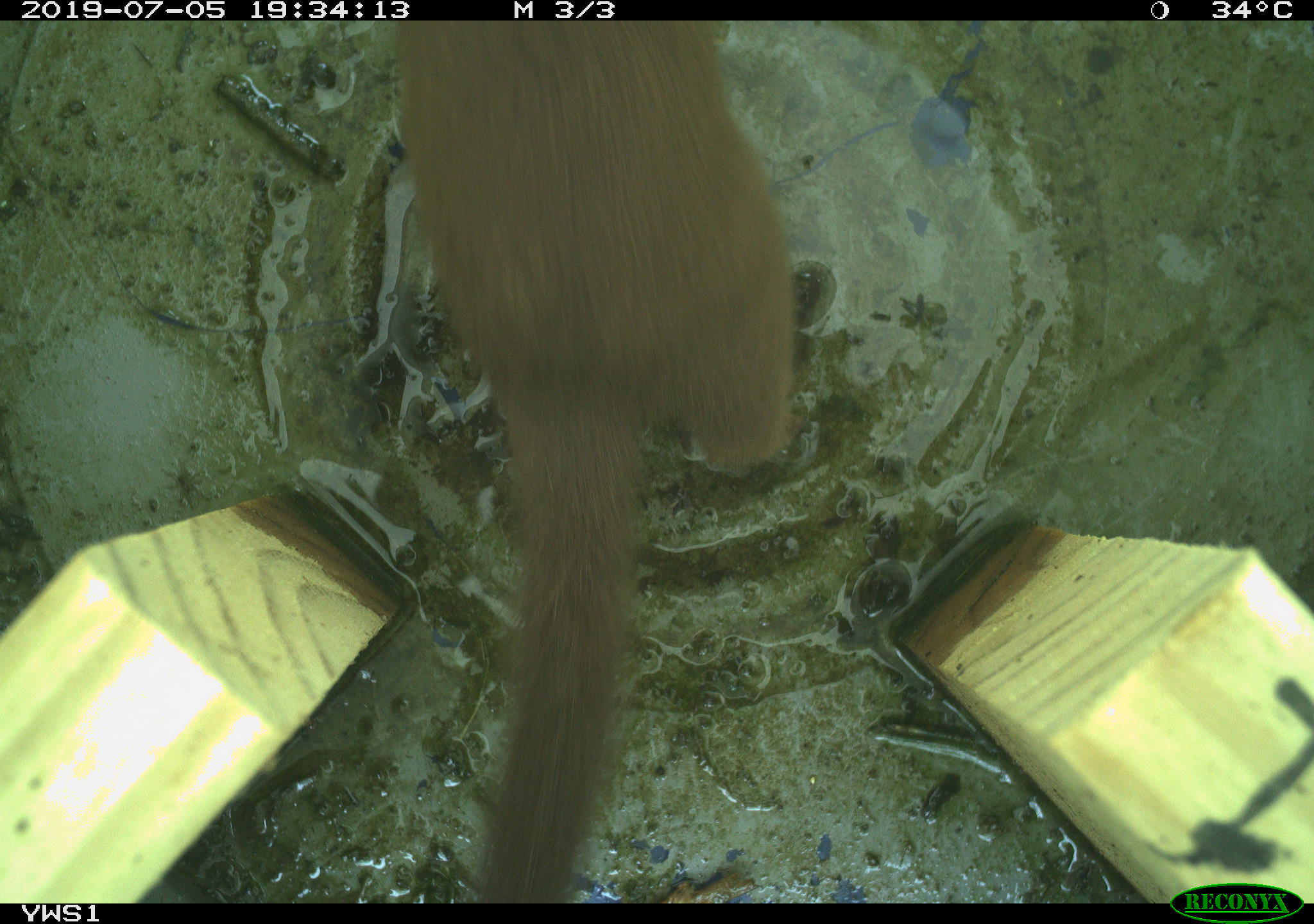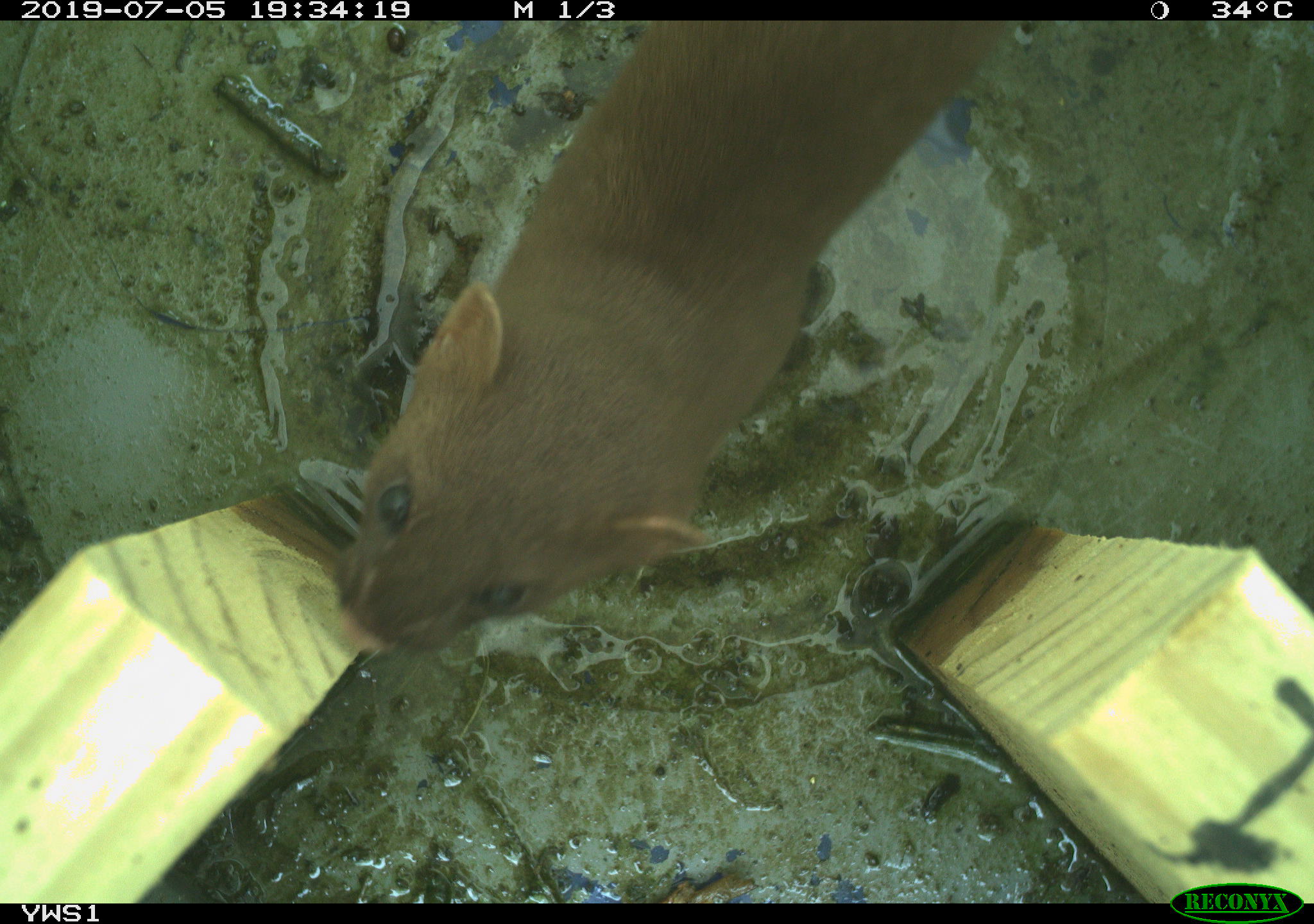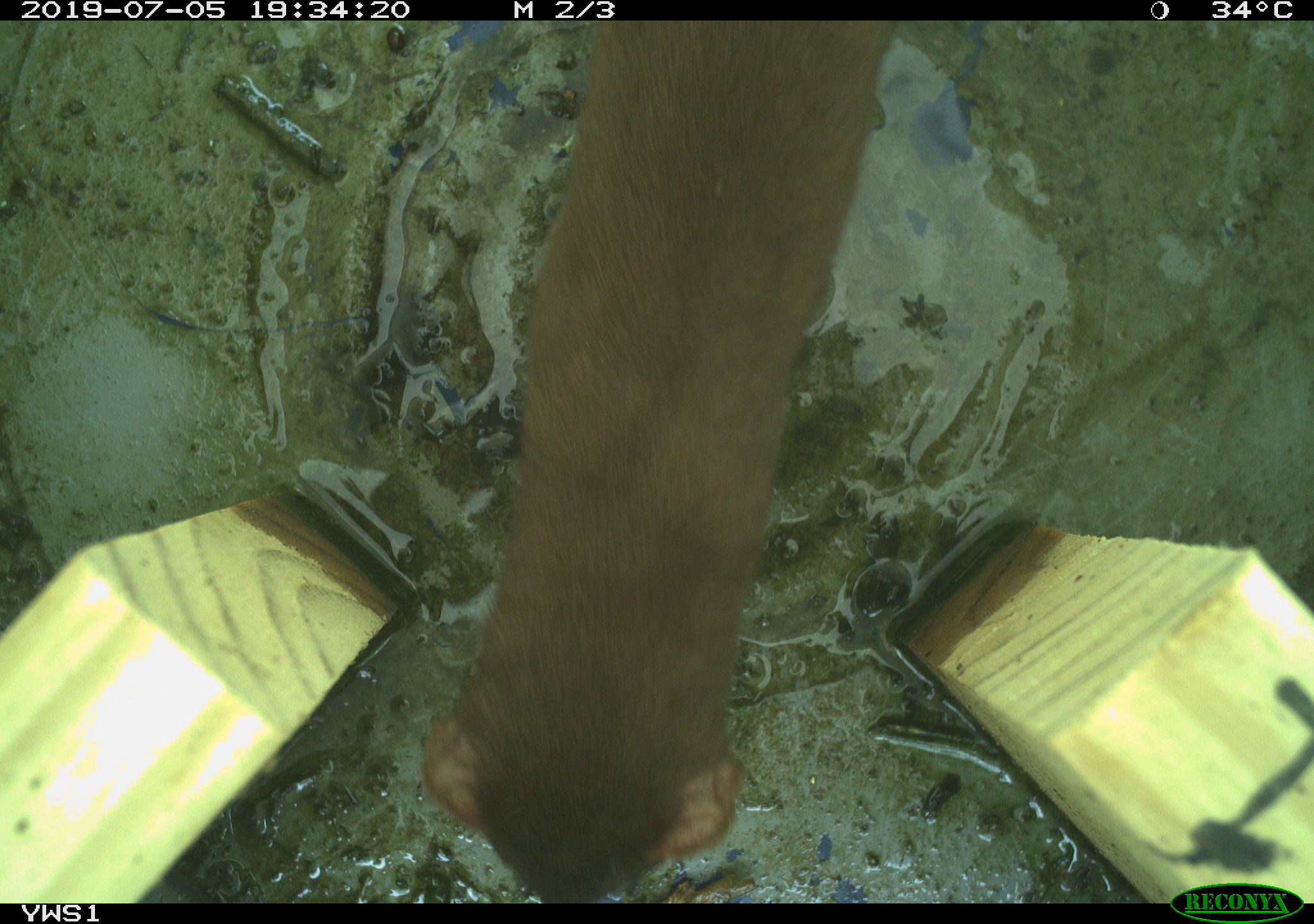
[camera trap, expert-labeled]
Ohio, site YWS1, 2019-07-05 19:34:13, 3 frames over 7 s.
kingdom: Animalia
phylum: Chordata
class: Mammalia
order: Carnivora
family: Mustelidae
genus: Neogale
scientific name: Neogale frenata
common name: long-tailed weasel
Long-tailed weasel (Neogale frenata).